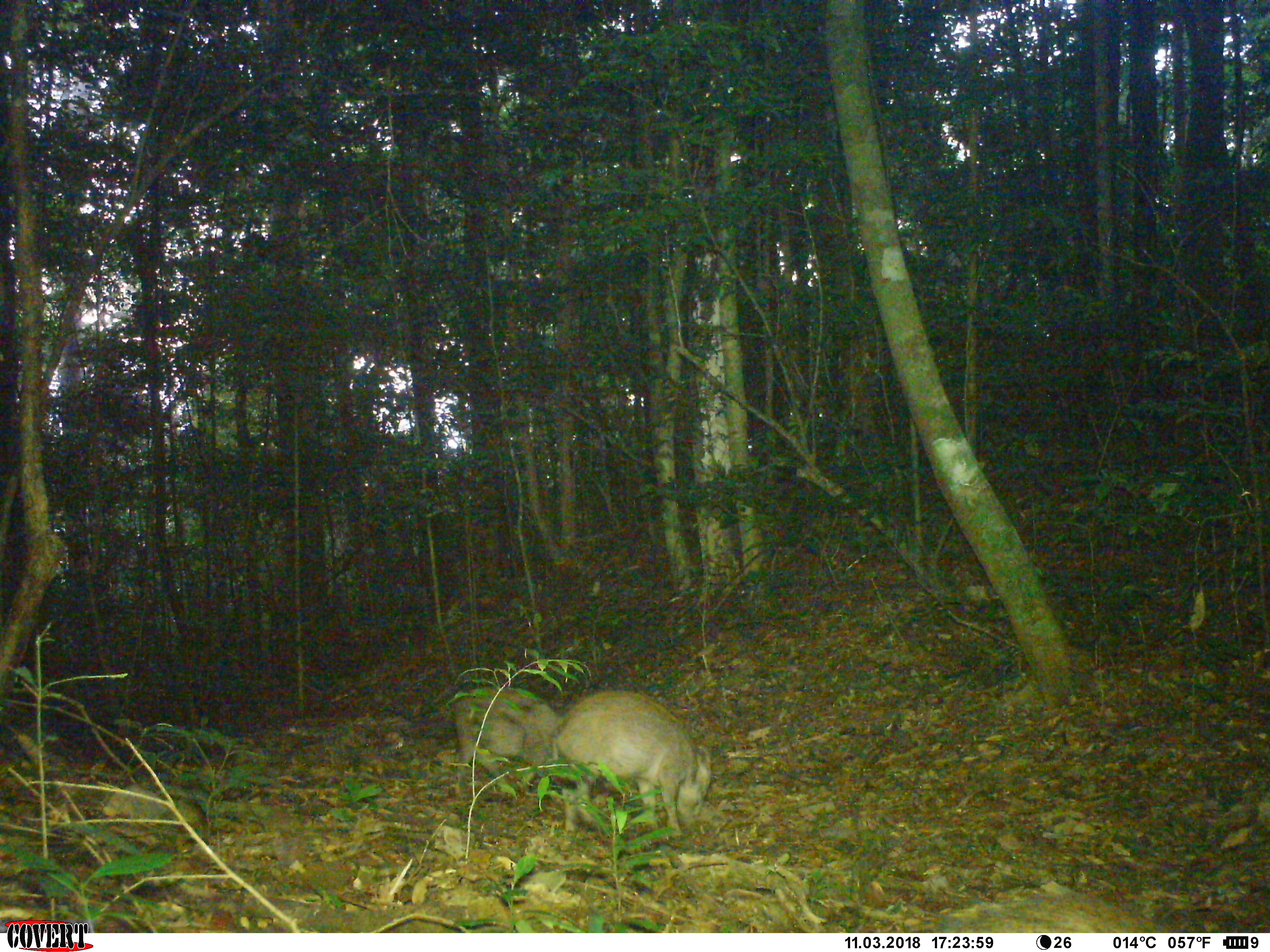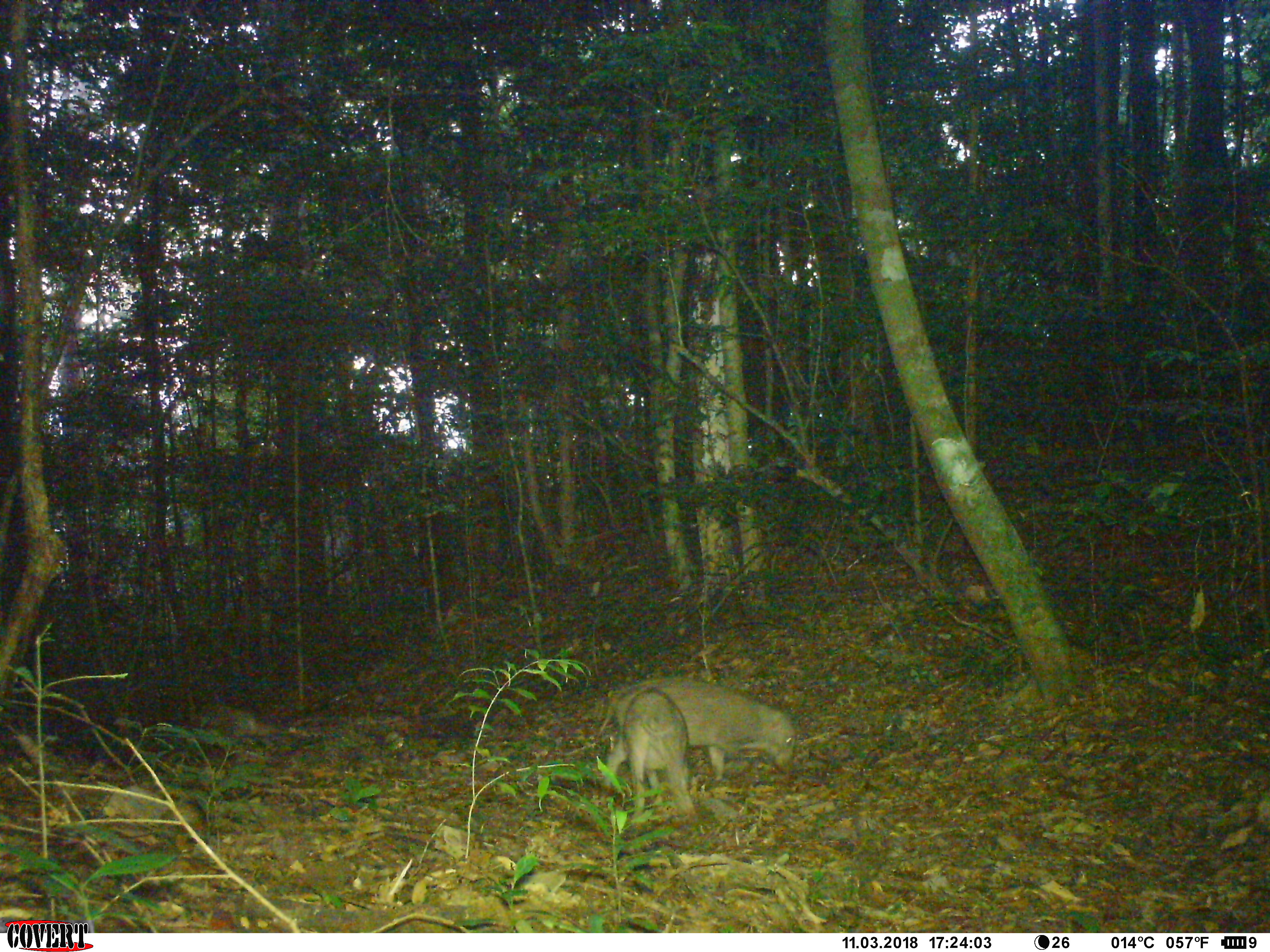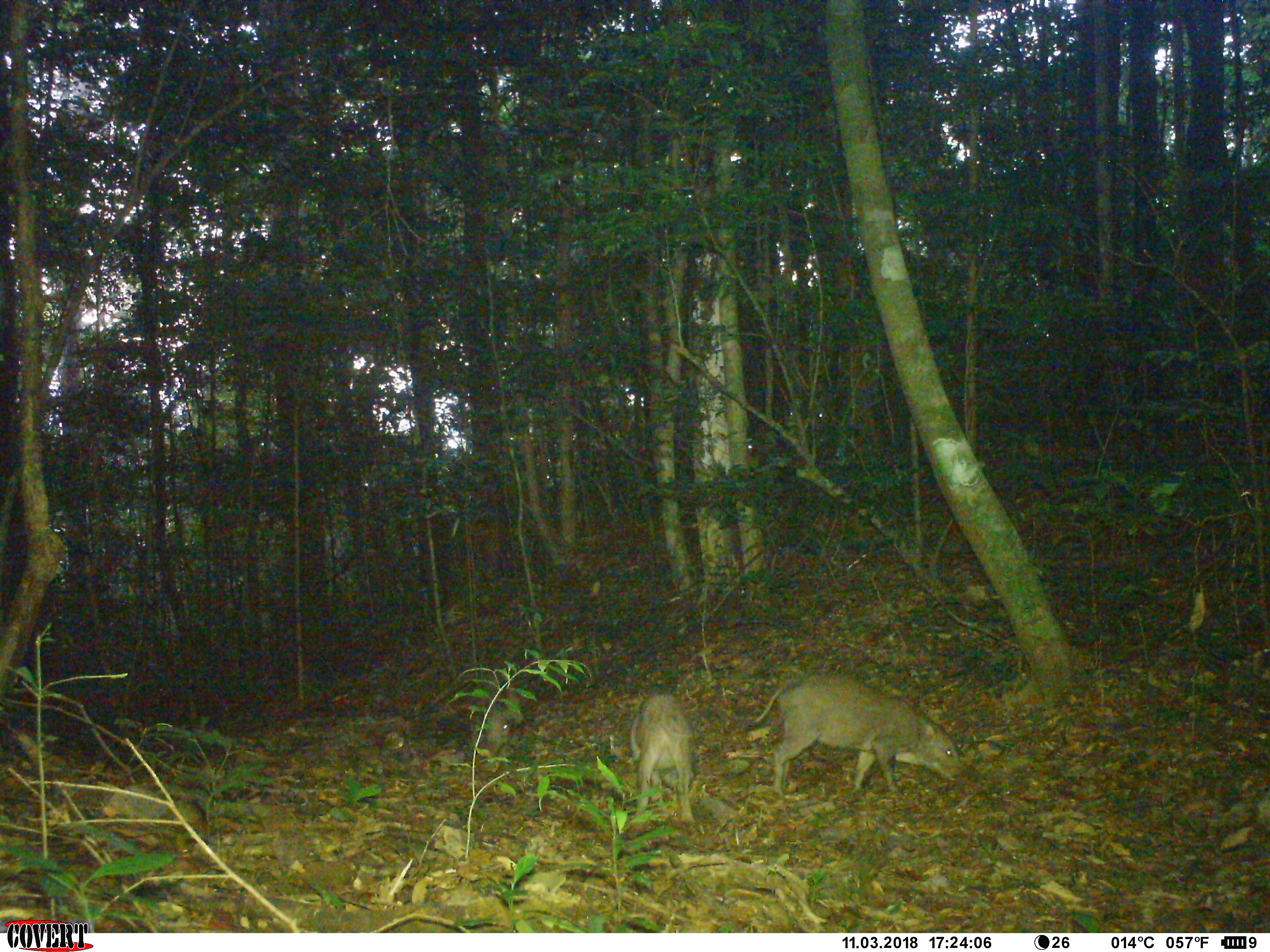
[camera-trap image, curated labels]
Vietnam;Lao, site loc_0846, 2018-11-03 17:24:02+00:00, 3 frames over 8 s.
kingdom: Animalia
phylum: Chordata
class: Mammalia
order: Artiodactyla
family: Suidae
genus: Sus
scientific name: Sus scrofa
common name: eurasian wild pig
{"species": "eurasian wild pig (Sus scrofa)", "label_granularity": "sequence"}